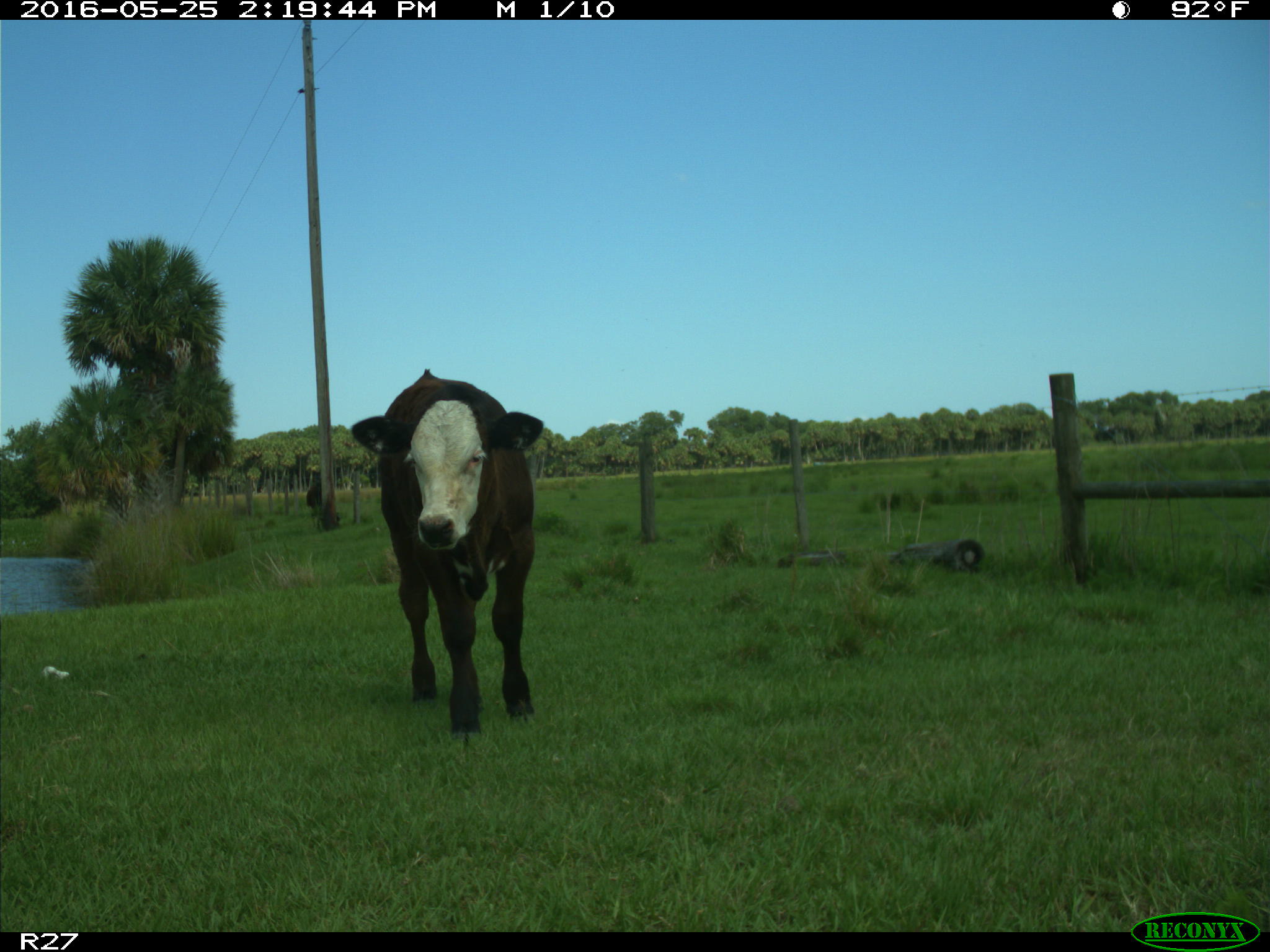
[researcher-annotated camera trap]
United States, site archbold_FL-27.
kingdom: Animalia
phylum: Chordata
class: Mammalia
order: Artiodactyla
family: Bovidae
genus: Bos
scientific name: Bos taurus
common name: domestic cow